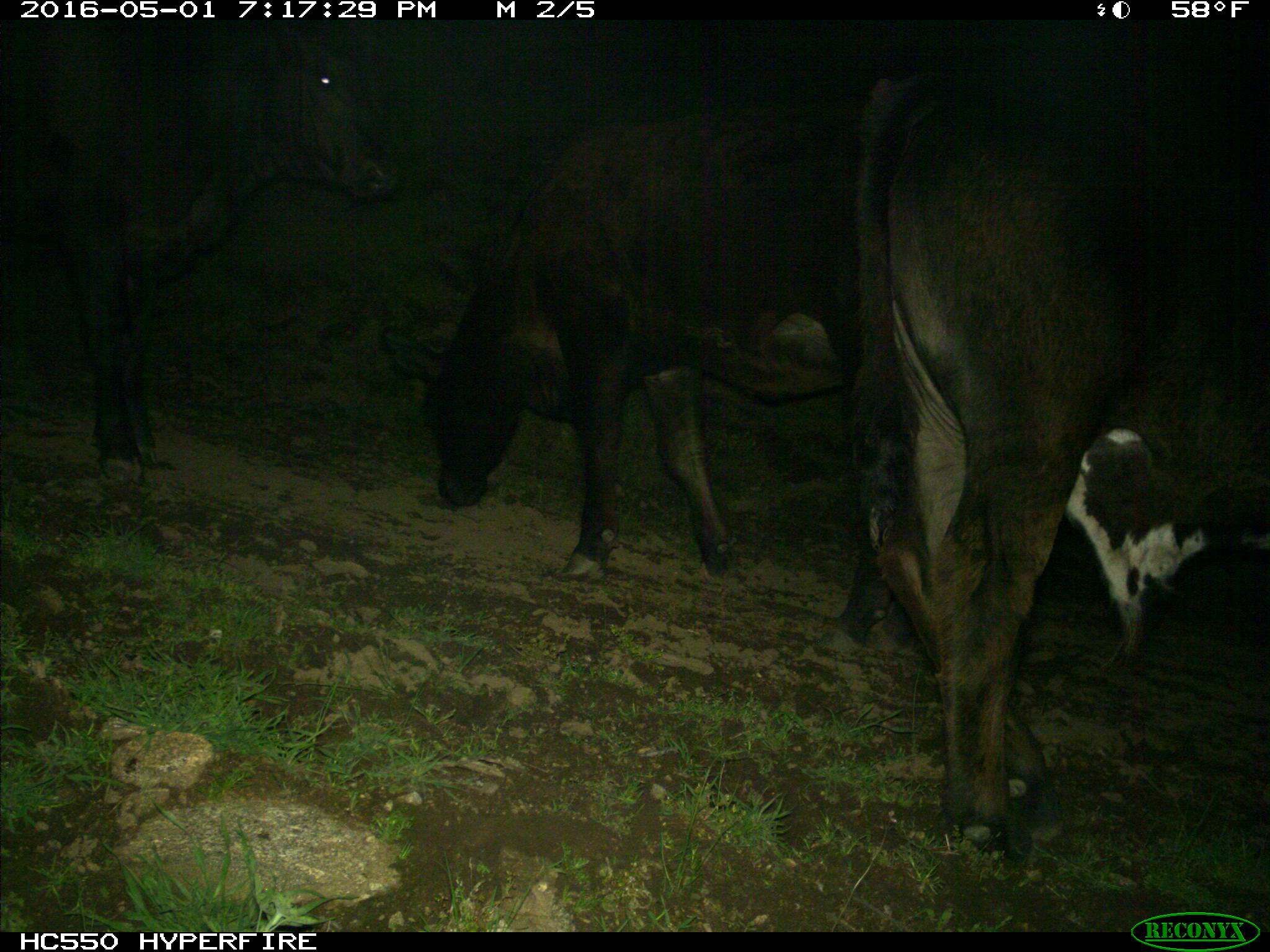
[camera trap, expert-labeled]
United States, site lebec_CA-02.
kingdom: Animalia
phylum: Chordata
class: Mammalia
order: Artiodactyla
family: Bovidae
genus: Bos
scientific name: Bos taurus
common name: domestic cow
Bos taurus (domestic cow).